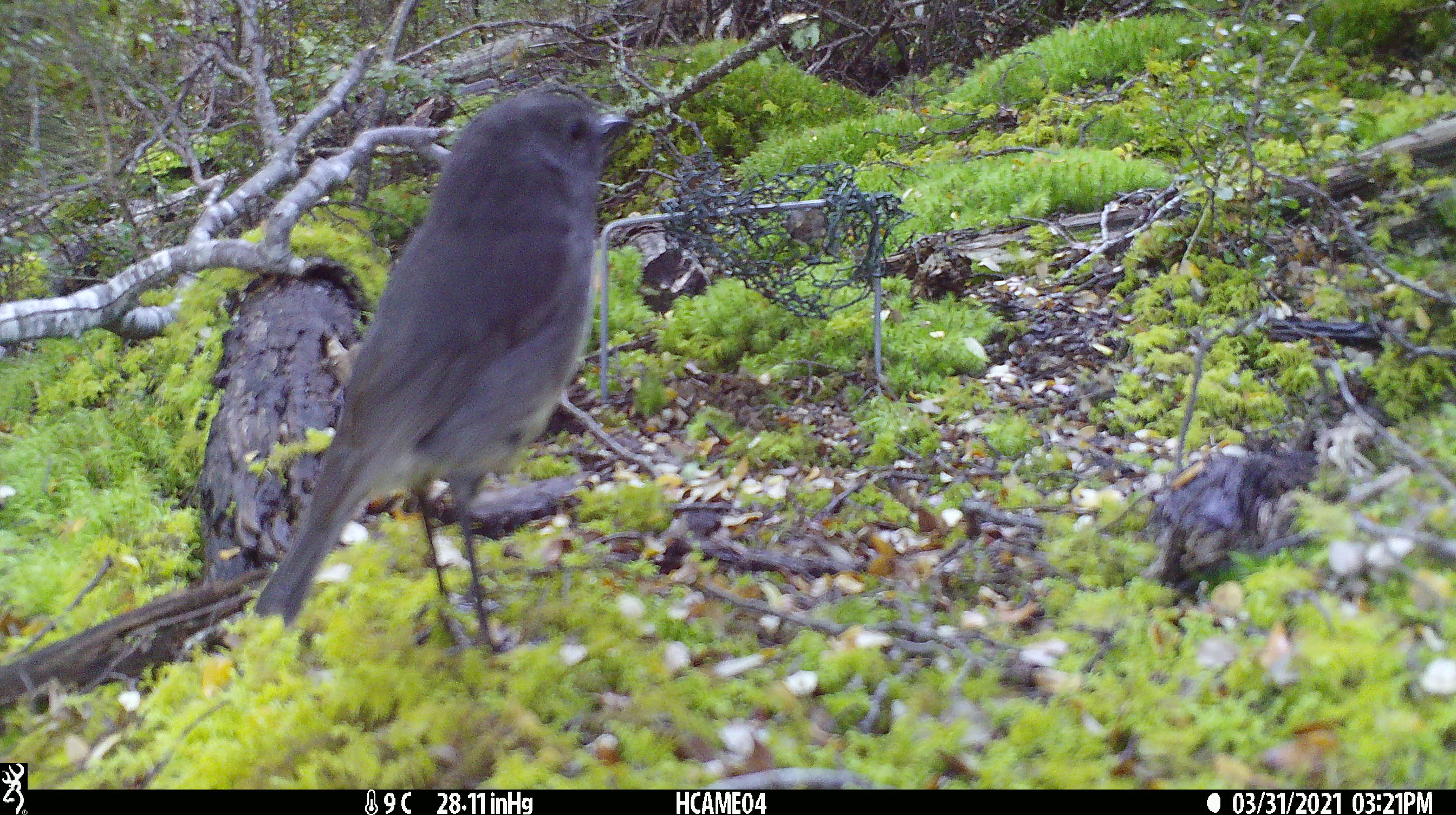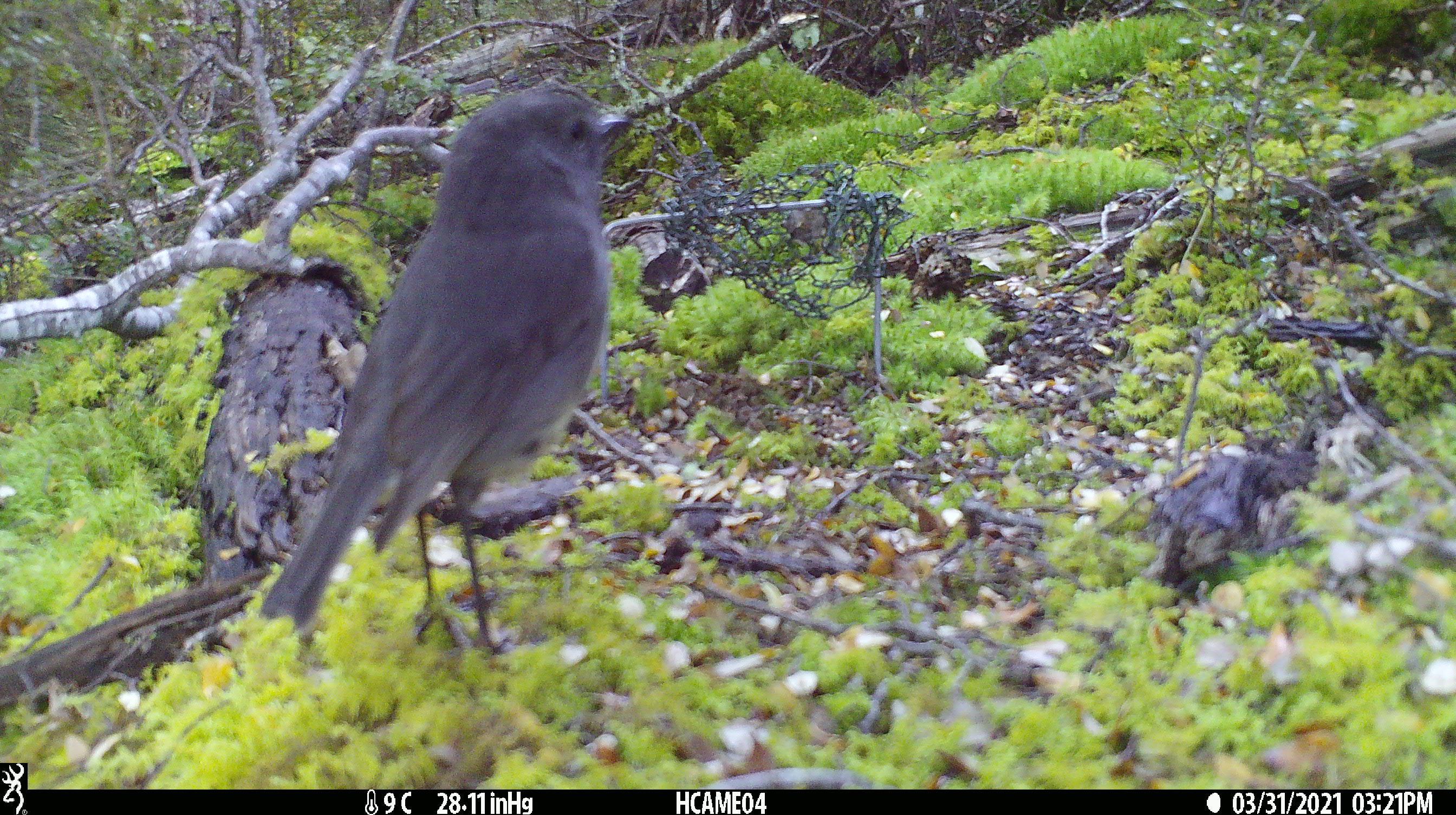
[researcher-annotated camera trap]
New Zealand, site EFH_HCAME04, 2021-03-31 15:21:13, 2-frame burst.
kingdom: Animalia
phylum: Chordata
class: Aves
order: Passeriformes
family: Petroicidae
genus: Petroica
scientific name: Petroica australis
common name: new zealand robin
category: robin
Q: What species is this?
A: Robin (new zealand robin) (Petroica australis).